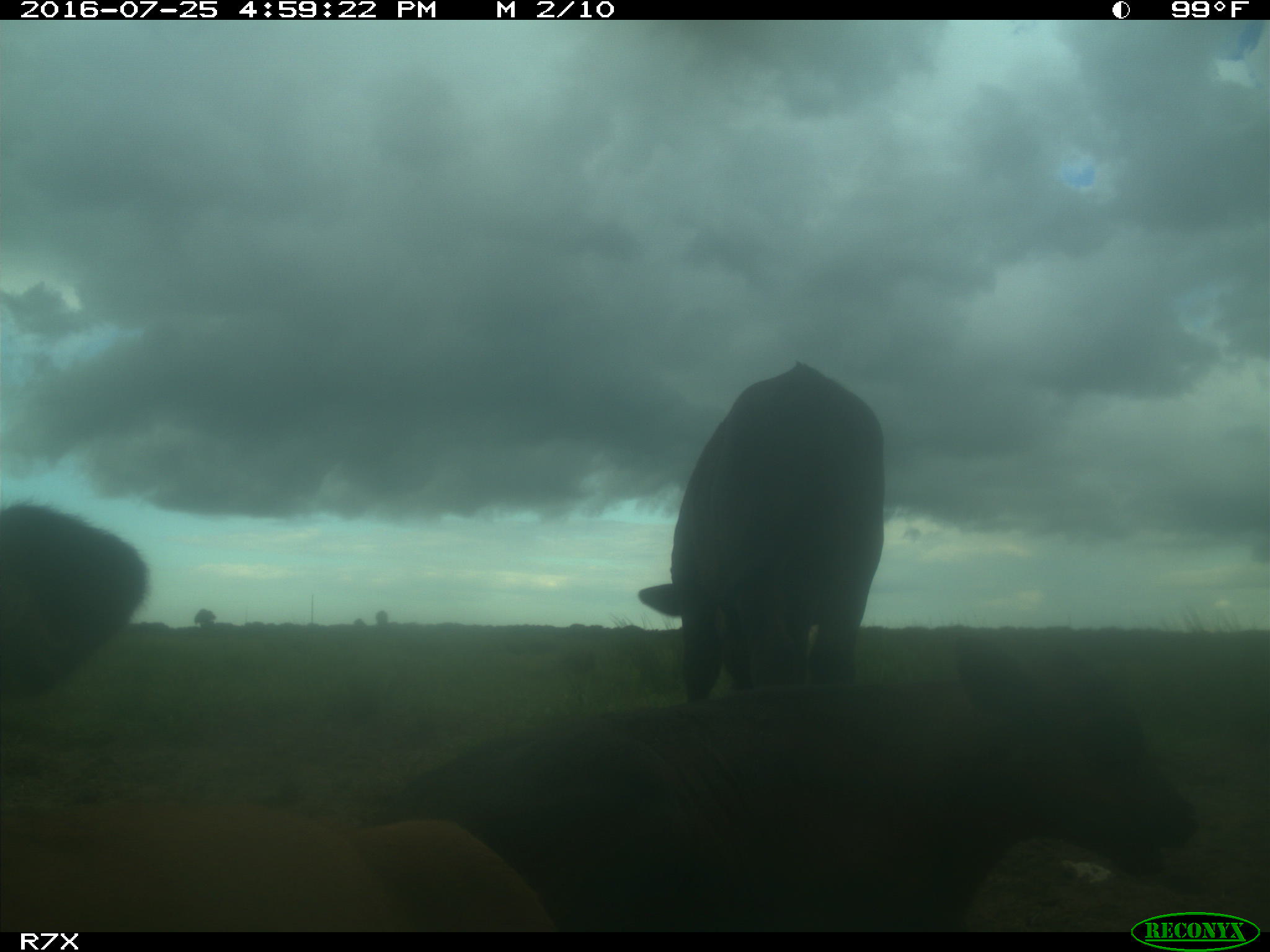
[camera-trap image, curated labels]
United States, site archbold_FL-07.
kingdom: Animalia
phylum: Chordata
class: Mammalia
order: Artiodactyla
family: Bovidae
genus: Bos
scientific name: Bos taurus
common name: domestic cow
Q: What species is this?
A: Bos taurus (domestic cow).